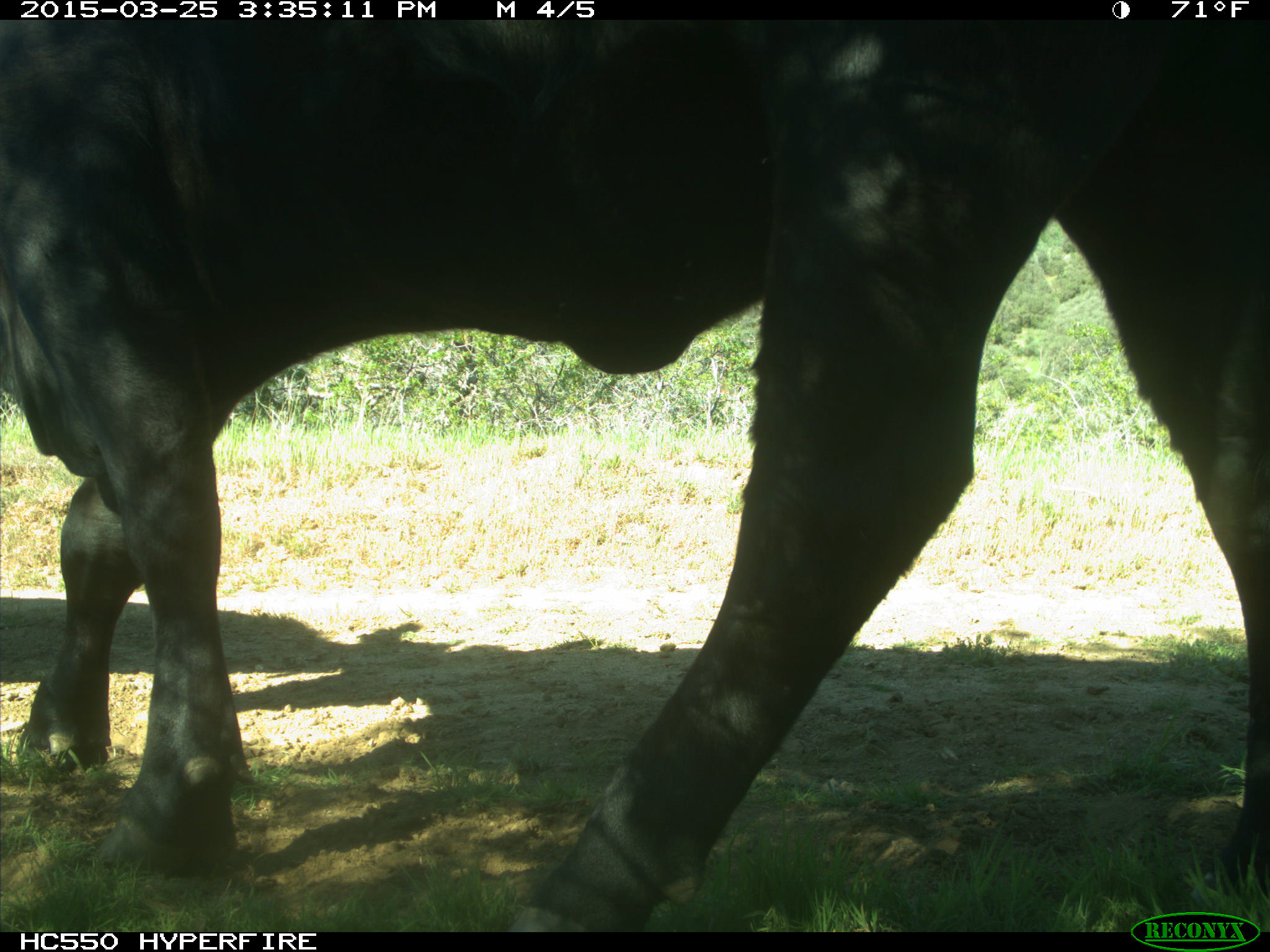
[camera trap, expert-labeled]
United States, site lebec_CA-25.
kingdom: Animalia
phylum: Chordata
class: Mammalia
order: Artiodactyla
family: Bovidae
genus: Bos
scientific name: Bos taurus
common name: domestic cow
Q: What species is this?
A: Bos taurus (domestic cow).